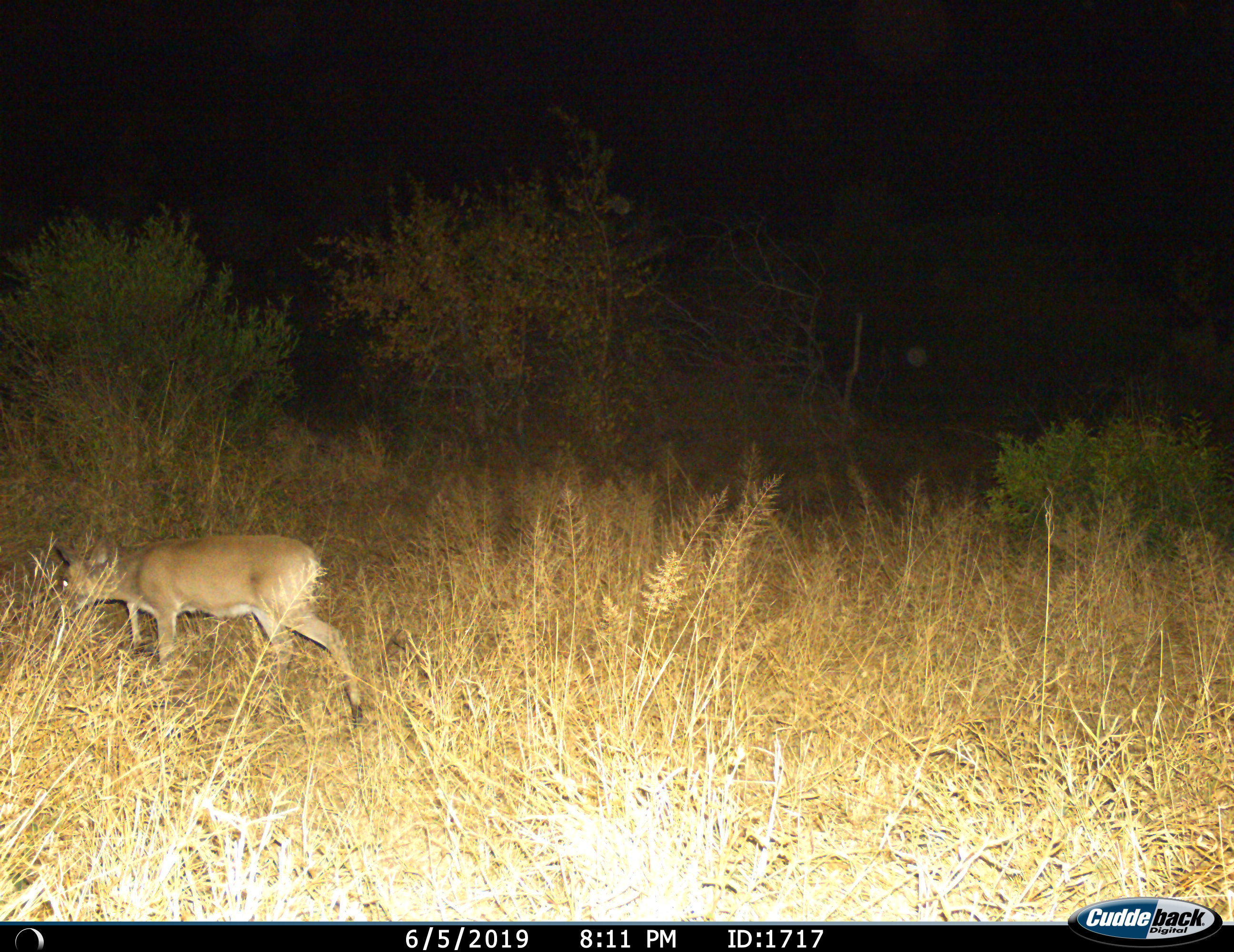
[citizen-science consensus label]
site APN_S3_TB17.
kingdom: Animalia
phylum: Chordata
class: Mammalia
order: Artiodactyla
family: Bovidae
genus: Redunca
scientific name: Redunca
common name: reedbuck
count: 1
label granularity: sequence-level